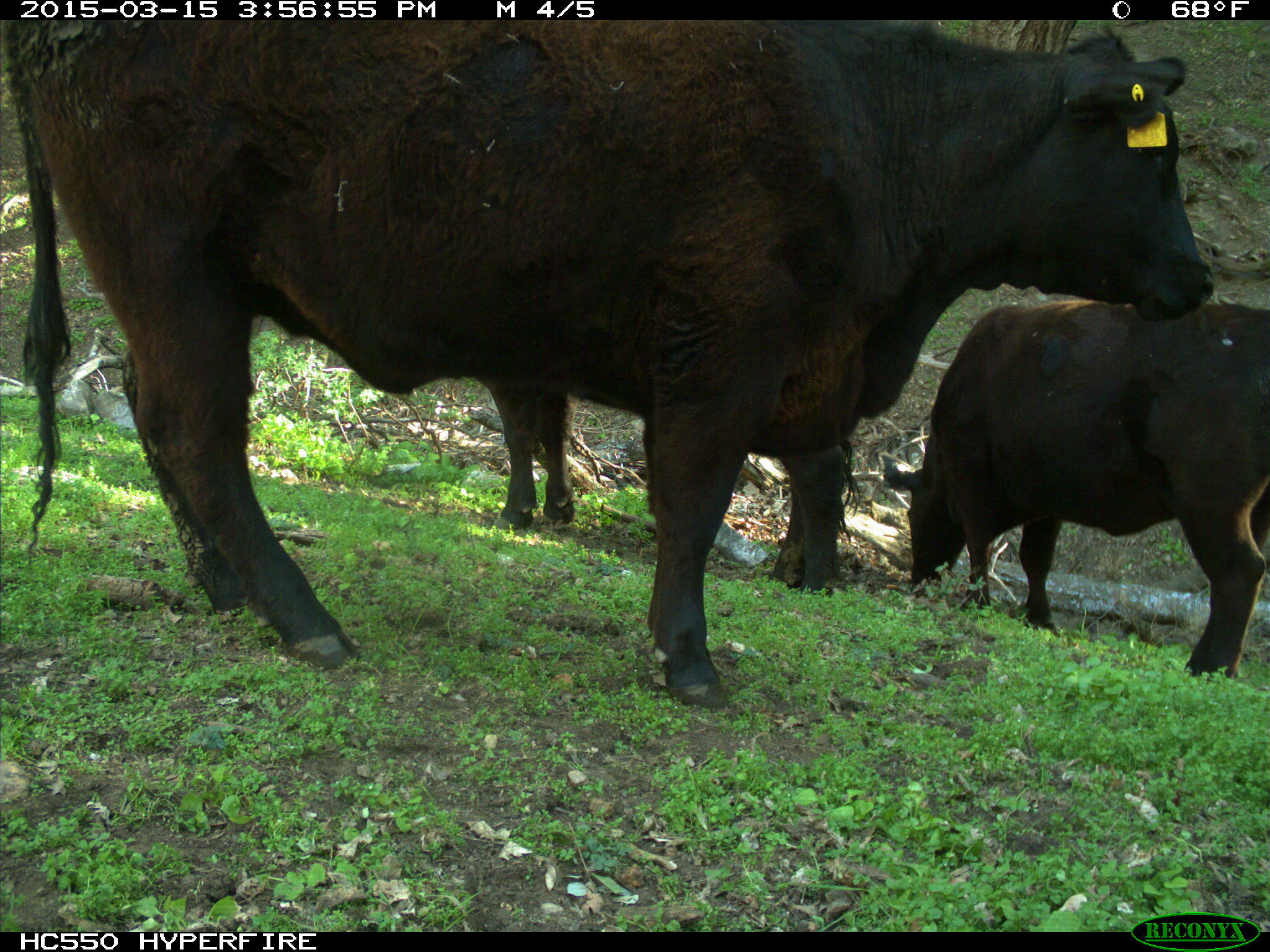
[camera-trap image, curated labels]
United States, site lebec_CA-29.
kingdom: Animalia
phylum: Chordata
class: Mammalia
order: Artiodactyla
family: Bovidae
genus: Bos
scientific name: Bos taurus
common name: domestic cow